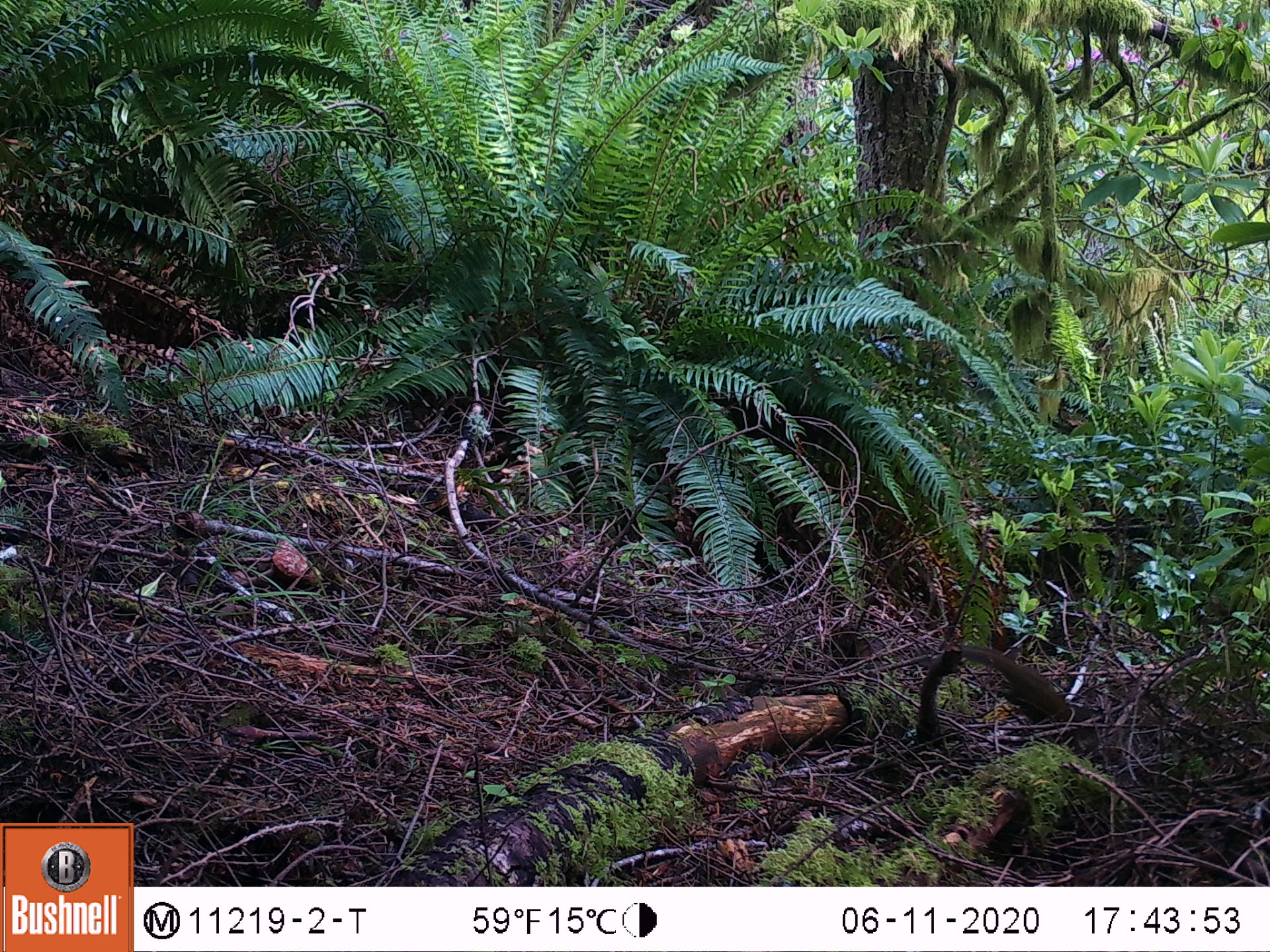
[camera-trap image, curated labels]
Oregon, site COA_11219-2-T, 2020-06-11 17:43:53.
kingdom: Animalia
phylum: Chordata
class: Mammalia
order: Rodentia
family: Sciuridae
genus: Neotamias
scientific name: Neotamias townsendii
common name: townsend's chipmunk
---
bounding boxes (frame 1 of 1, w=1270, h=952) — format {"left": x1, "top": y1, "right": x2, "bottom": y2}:
townsend's chipmunk: {"left": 958, "top": 641, "right": 1073, "bottom": 723}